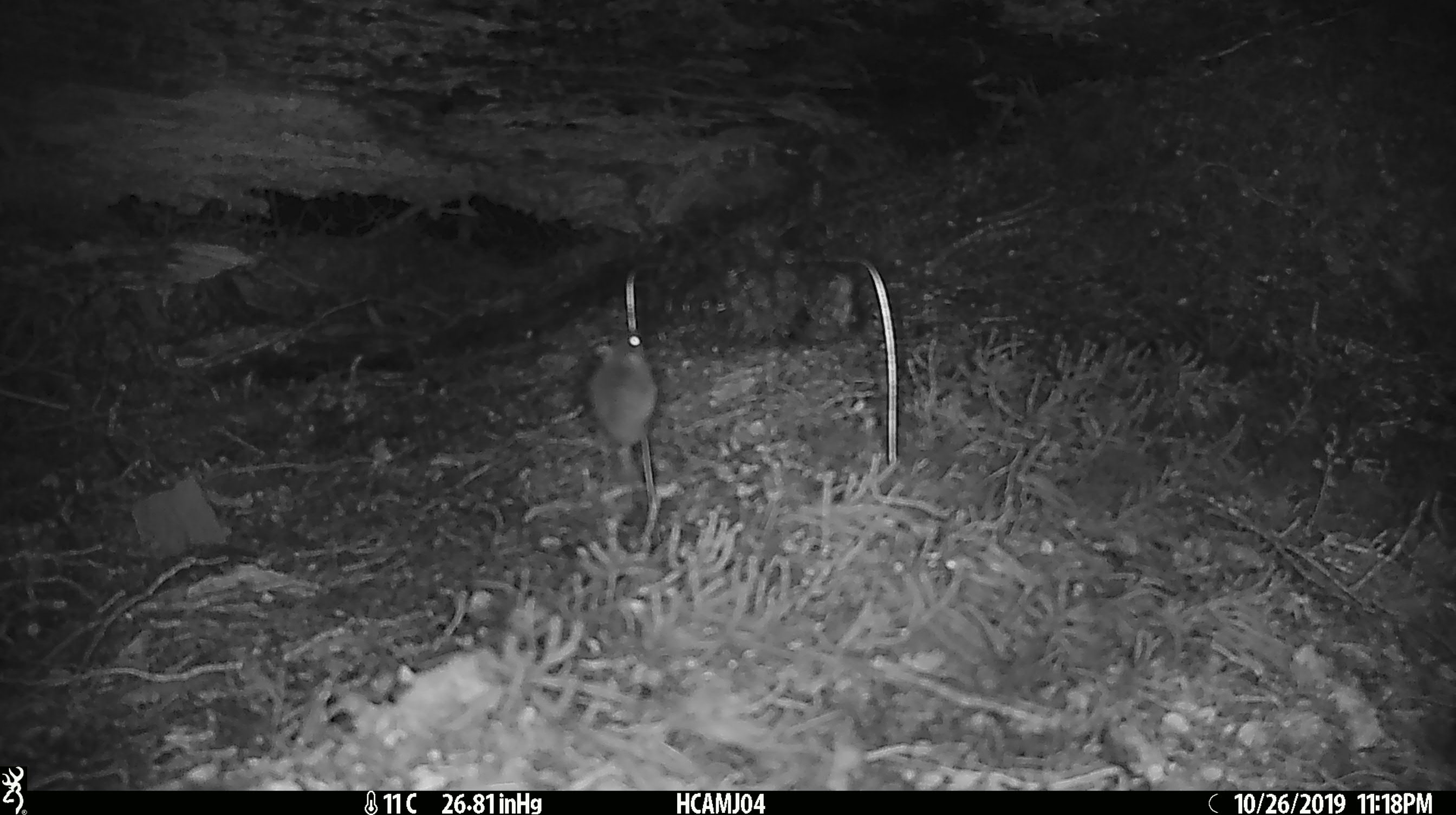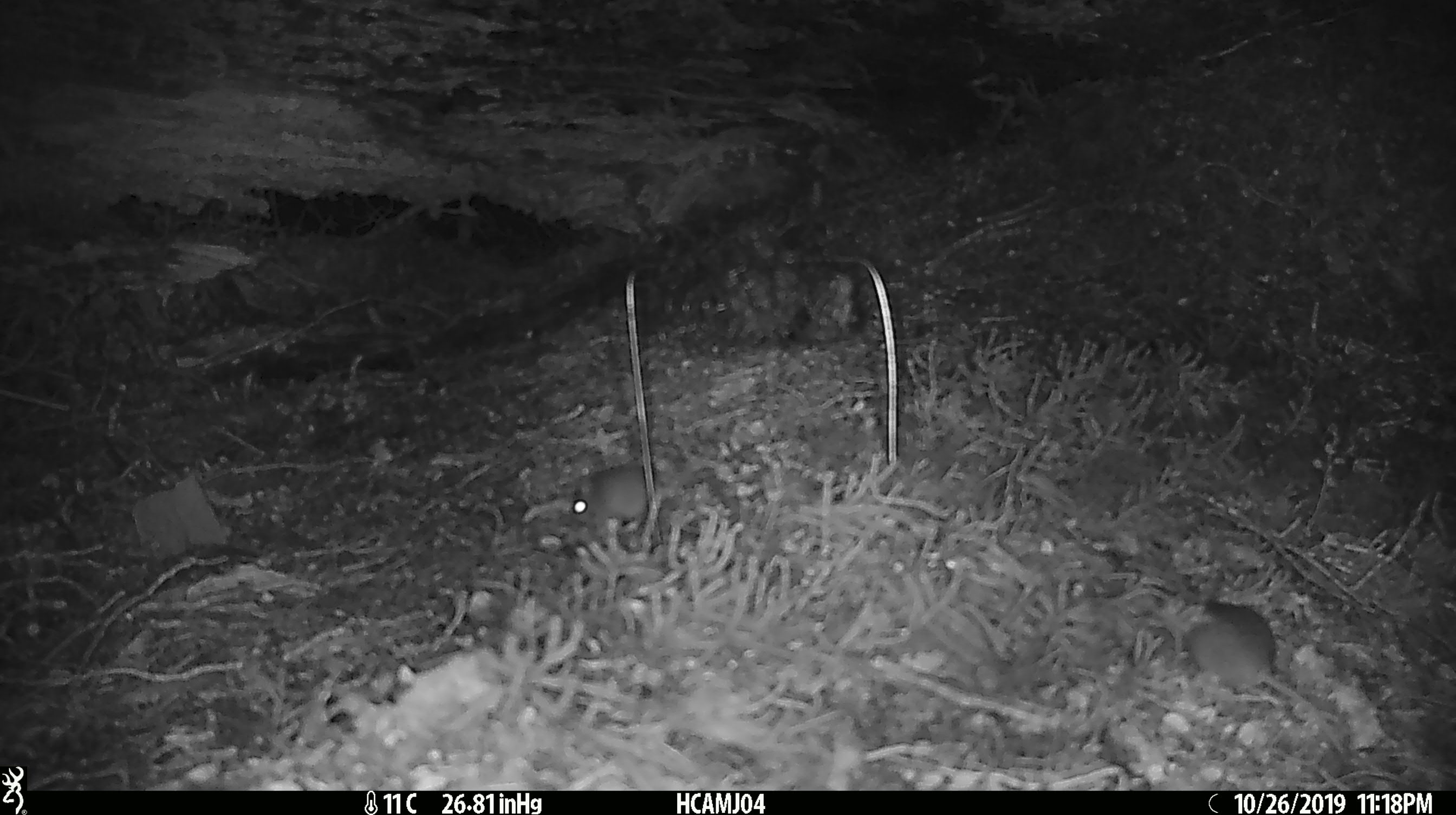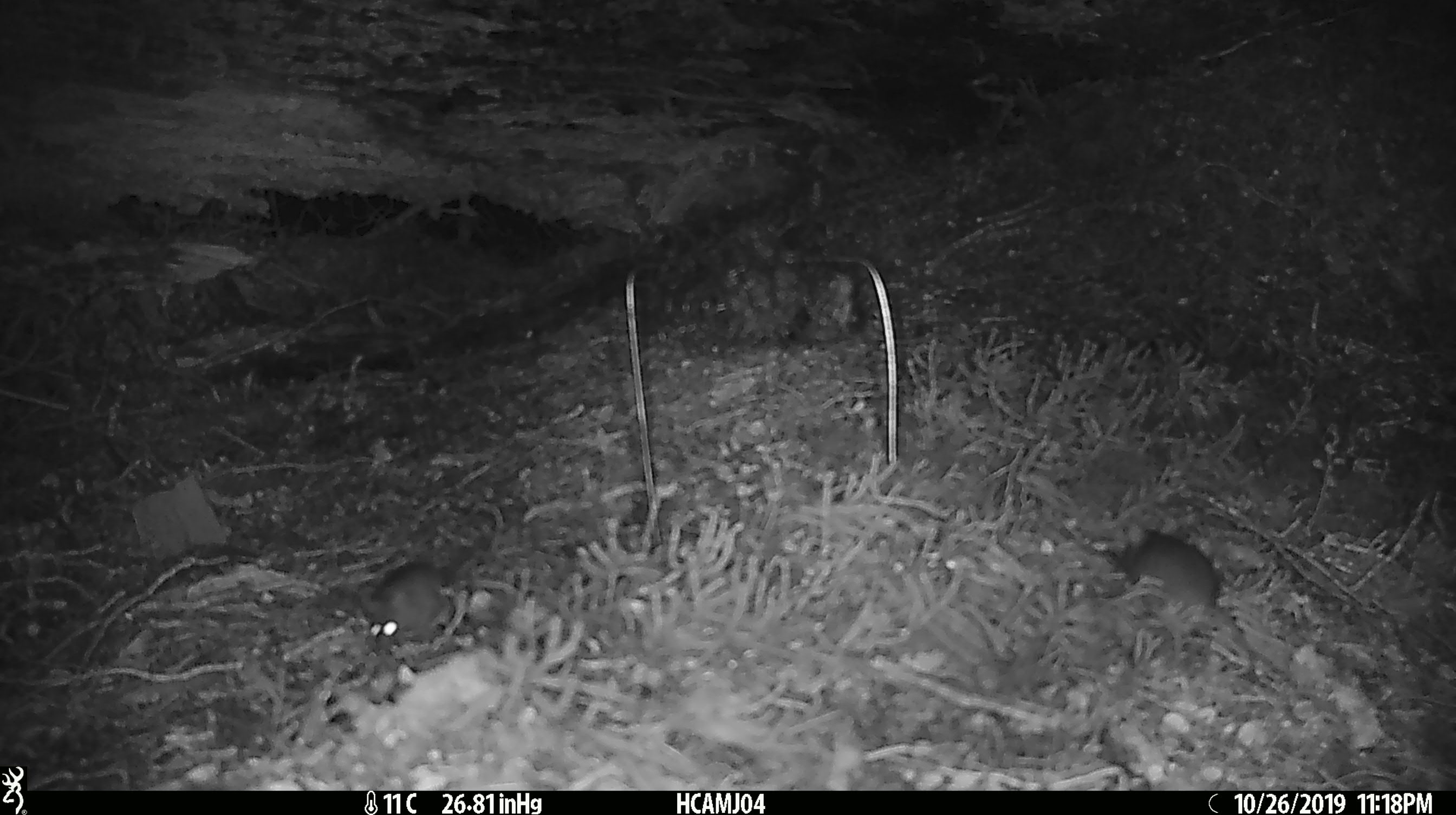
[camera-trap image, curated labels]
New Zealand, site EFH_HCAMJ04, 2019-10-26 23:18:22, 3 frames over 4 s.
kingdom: Animalia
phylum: Chordata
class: Mammalia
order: Rodentia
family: Muridae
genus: Mus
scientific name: Mus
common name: mouse